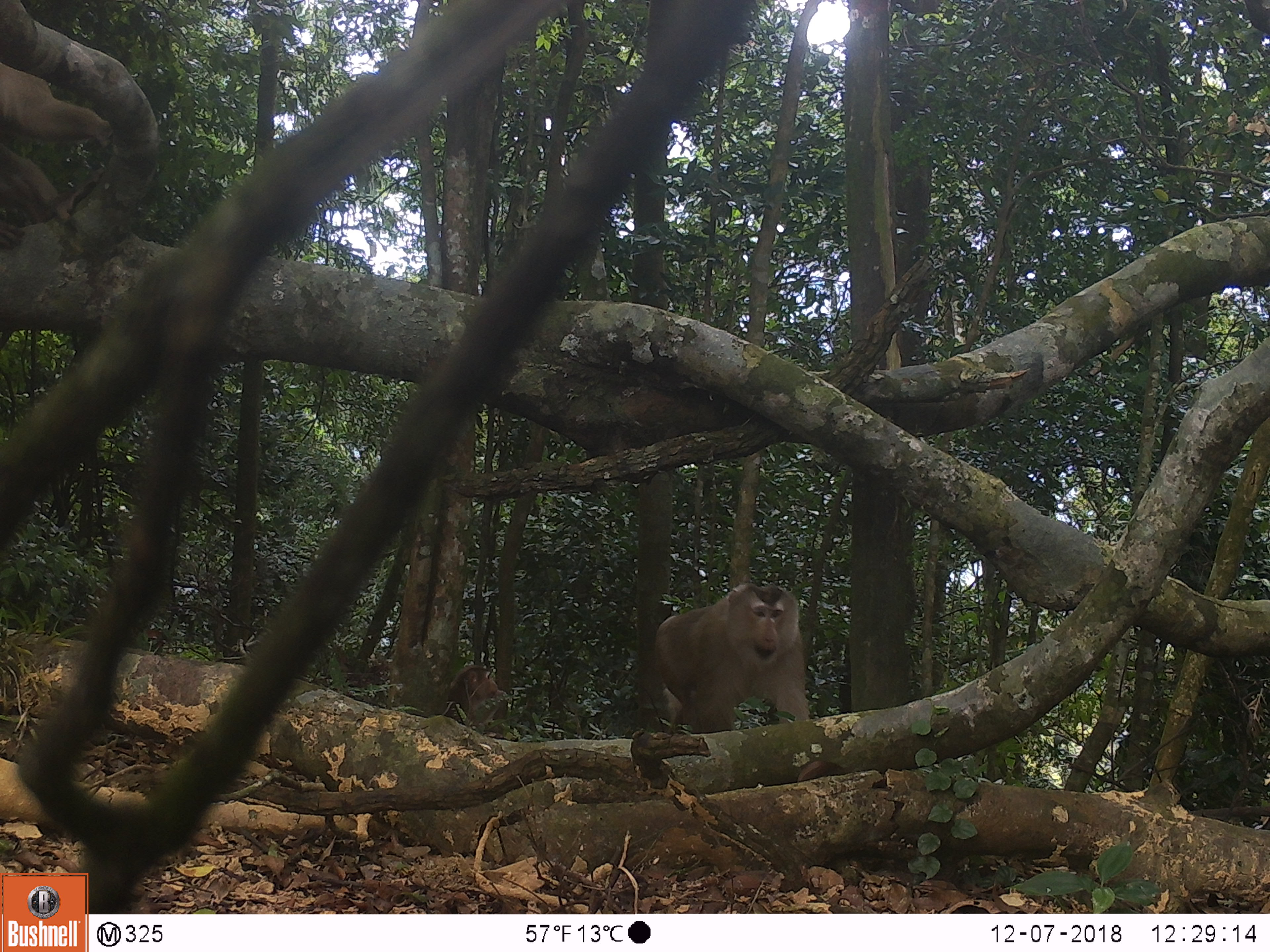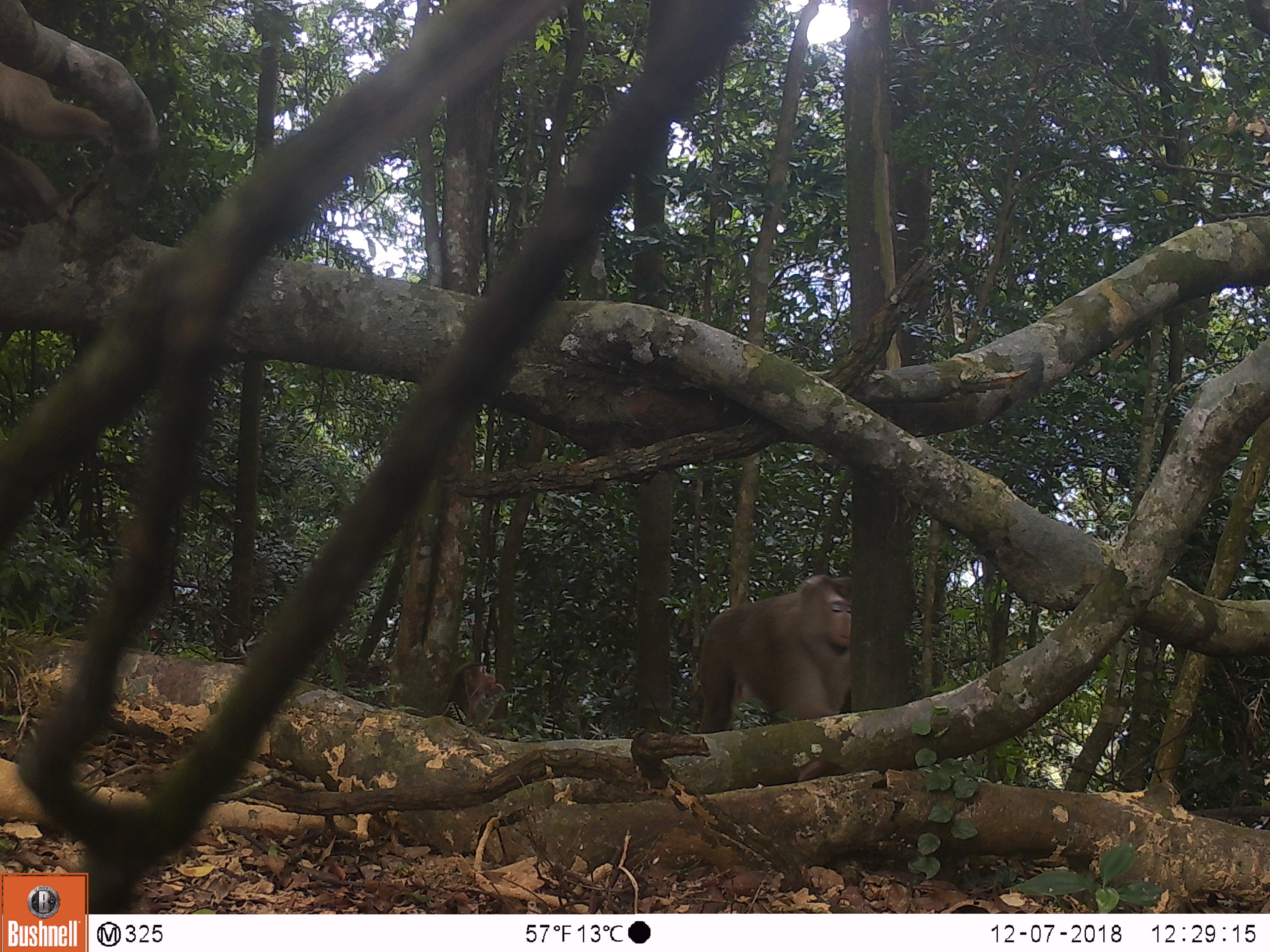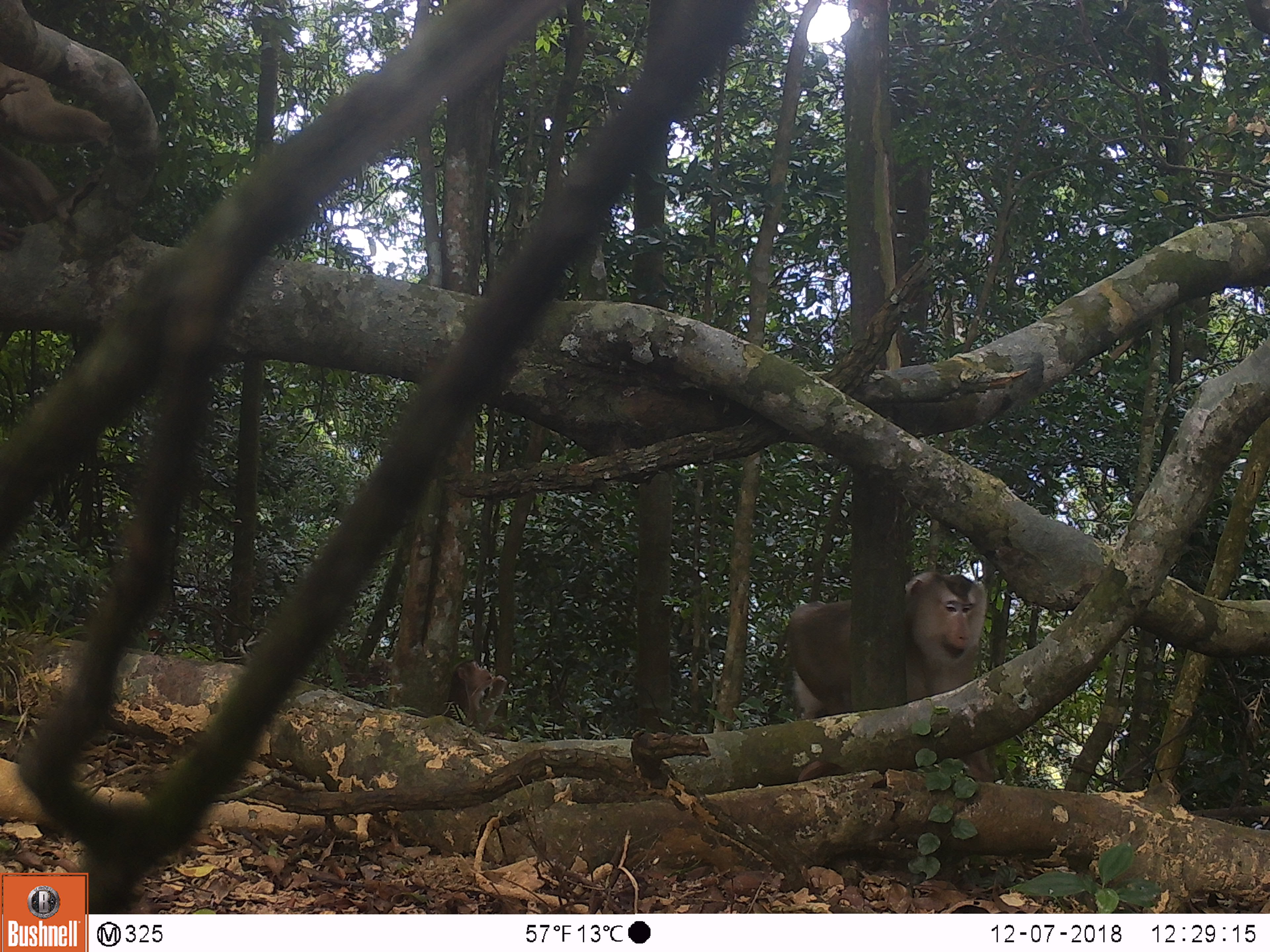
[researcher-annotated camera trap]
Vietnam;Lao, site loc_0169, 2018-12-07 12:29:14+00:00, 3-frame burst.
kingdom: Animalia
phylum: Chordata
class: Mammalia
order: Primates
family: Cercopithecidae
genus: Macaca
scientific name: Macaca nemestrina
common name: pig-tailed macaque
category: pig tailed macaque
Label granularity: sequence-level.